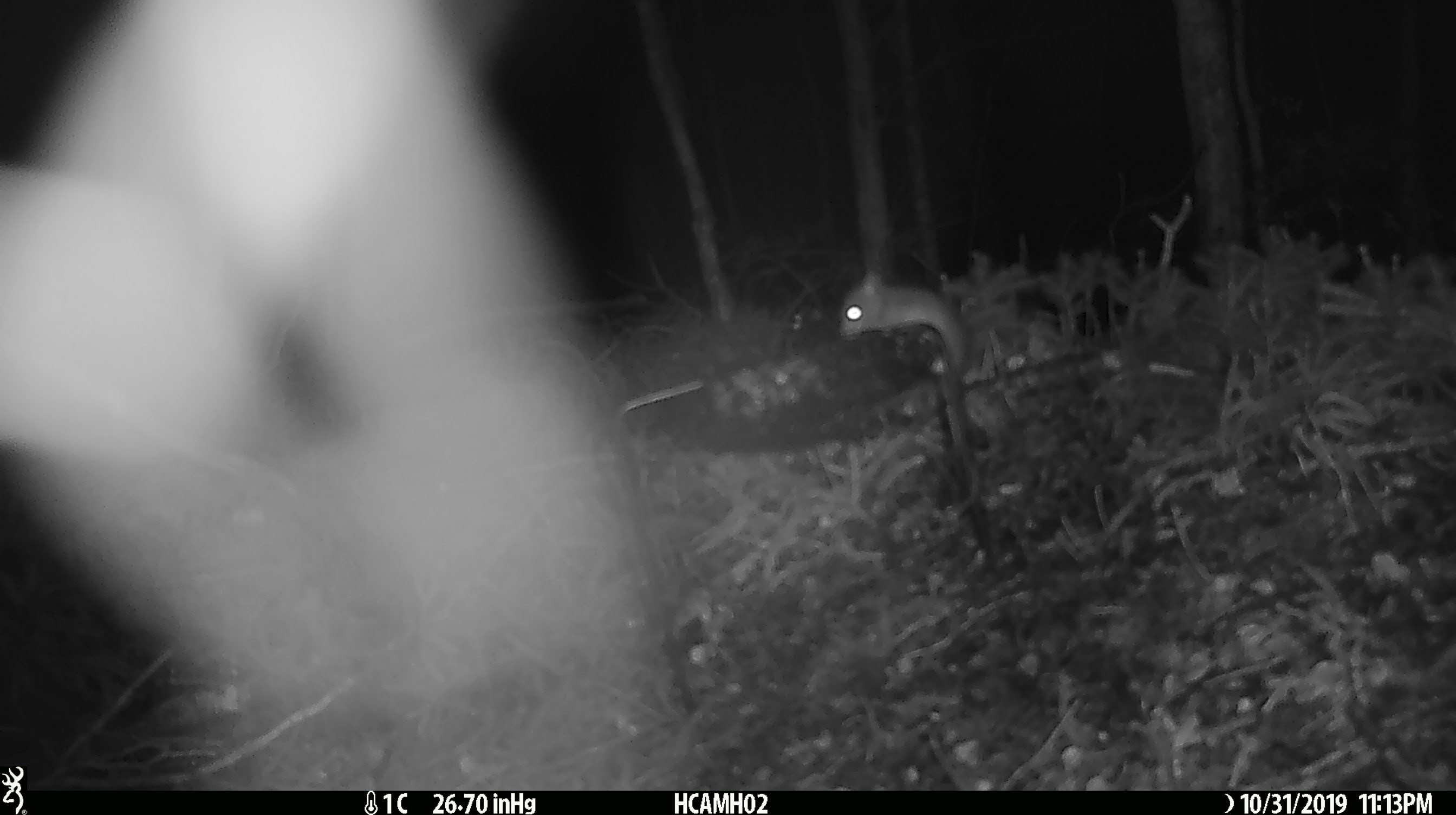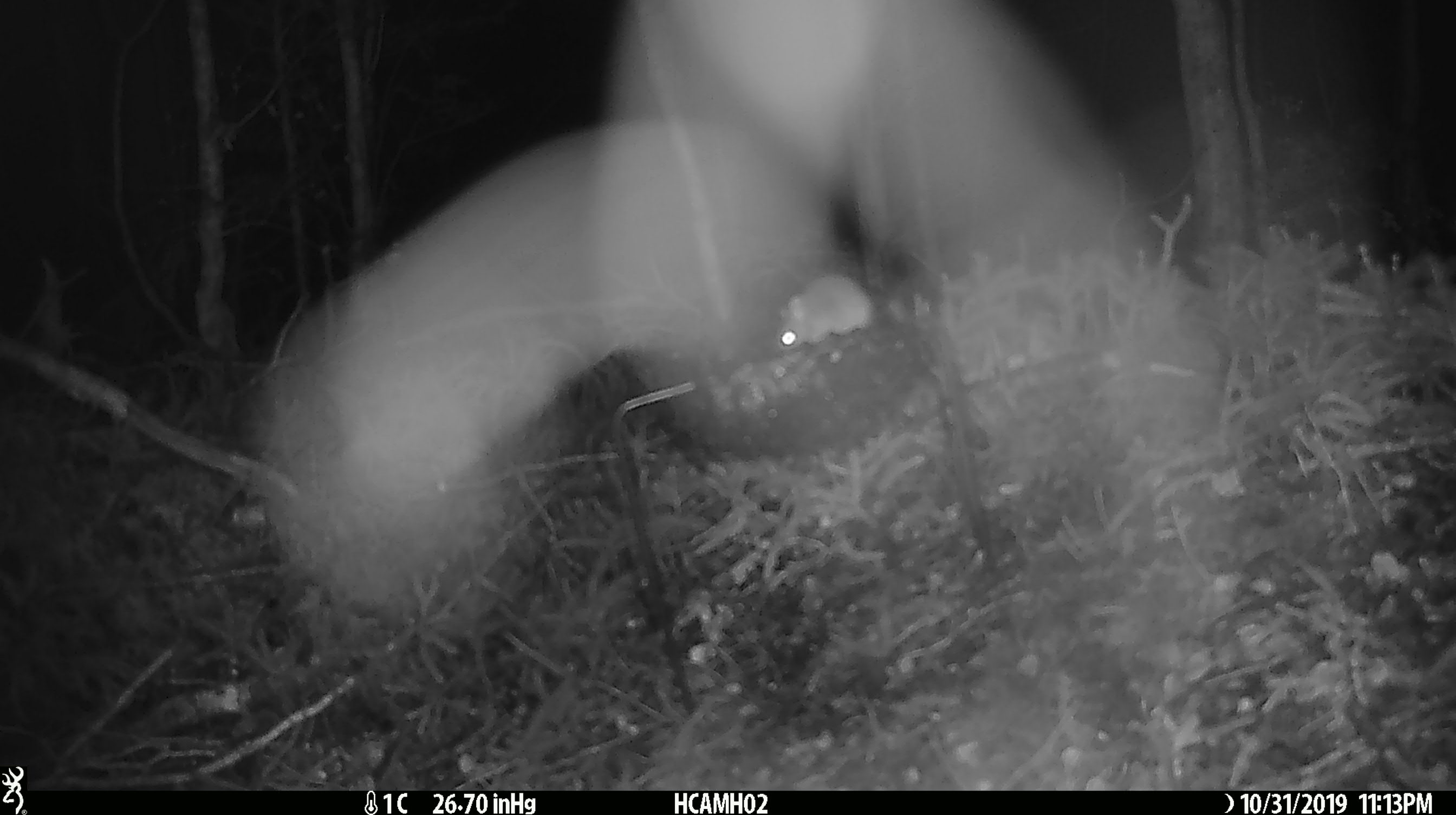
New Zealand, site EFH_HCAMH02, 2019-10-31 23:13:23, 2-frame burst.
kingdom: Animalia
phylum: Chordata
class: Mammalia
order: Rodentia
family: Muridae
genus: Mus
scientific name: Mus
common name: mouse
Mouse (Mus).